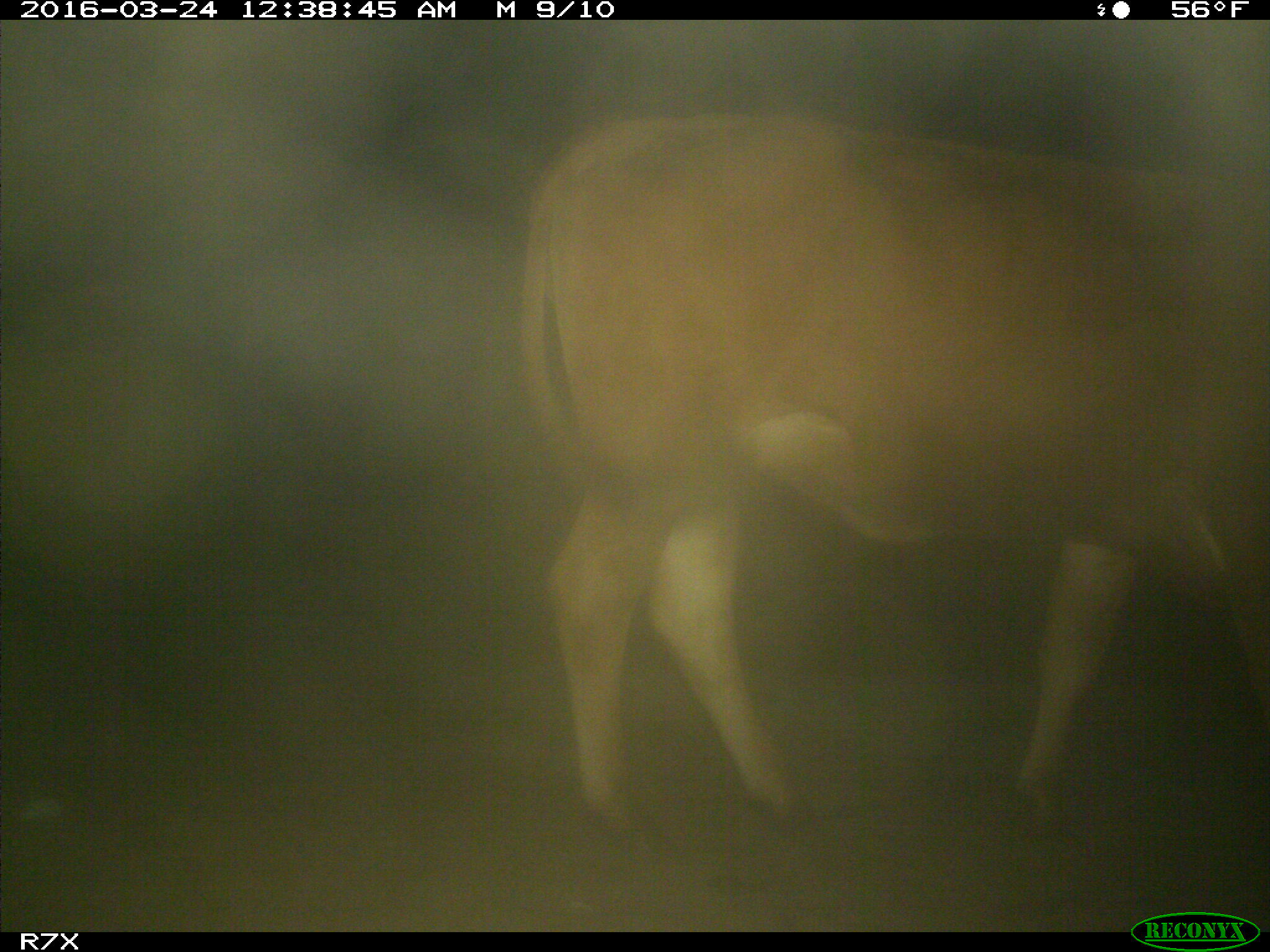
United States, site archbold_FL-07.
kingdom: Animalia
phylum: Chordata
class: Mammalia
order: Artiodactyla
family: Bovidae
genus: Bos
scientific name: Bos taurus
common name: domestic cow